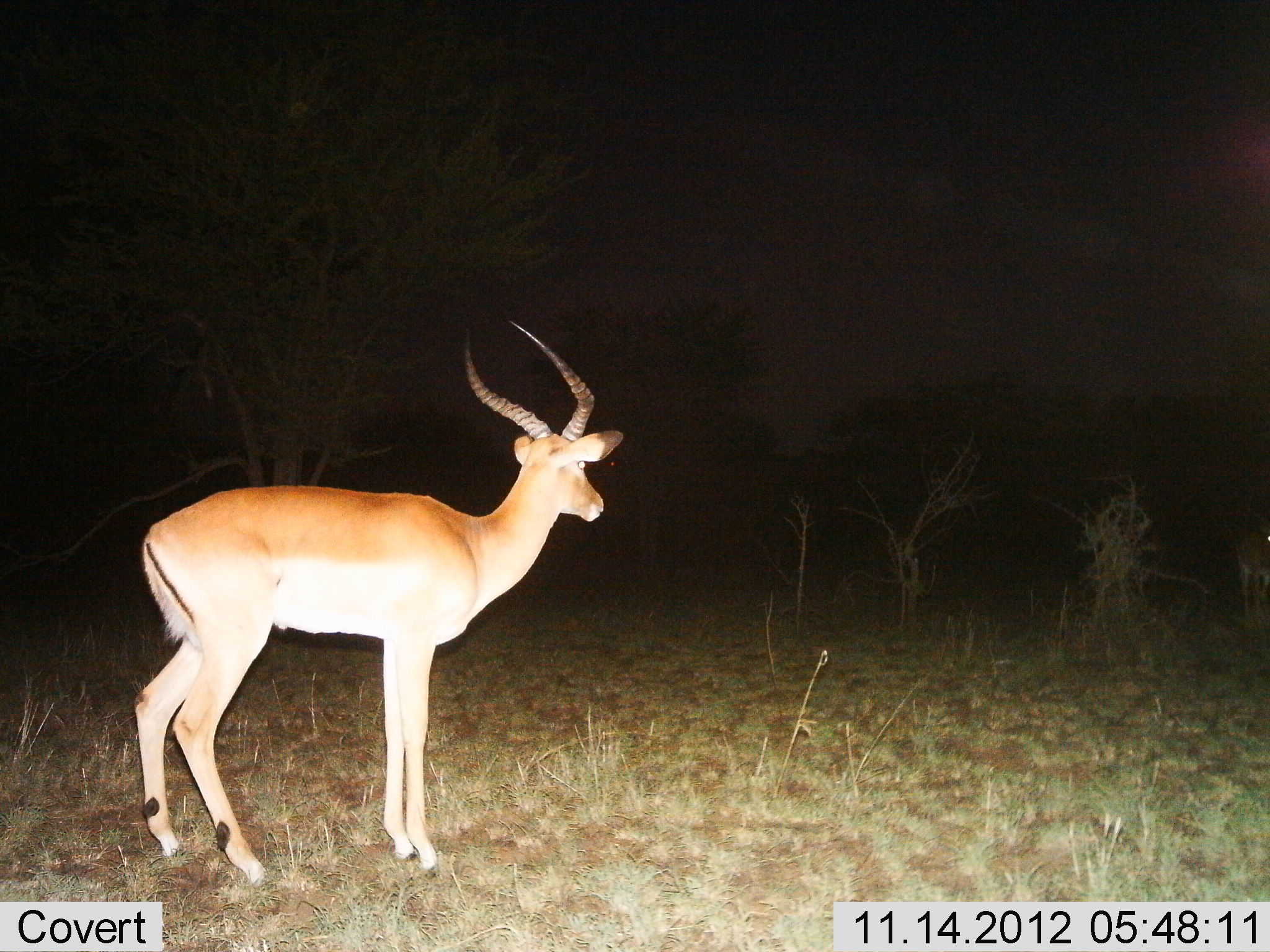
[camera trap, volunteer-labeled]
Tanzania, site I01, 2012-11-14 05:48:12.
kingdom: Animalia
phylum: Chordata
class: Mammalia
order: Artiodactyla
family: Bovidae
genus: Aepyceros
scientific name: Aepyceros melampus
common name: impala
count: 1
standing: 100%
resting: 0%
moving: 0%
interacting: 0%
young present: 0%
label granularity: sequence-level